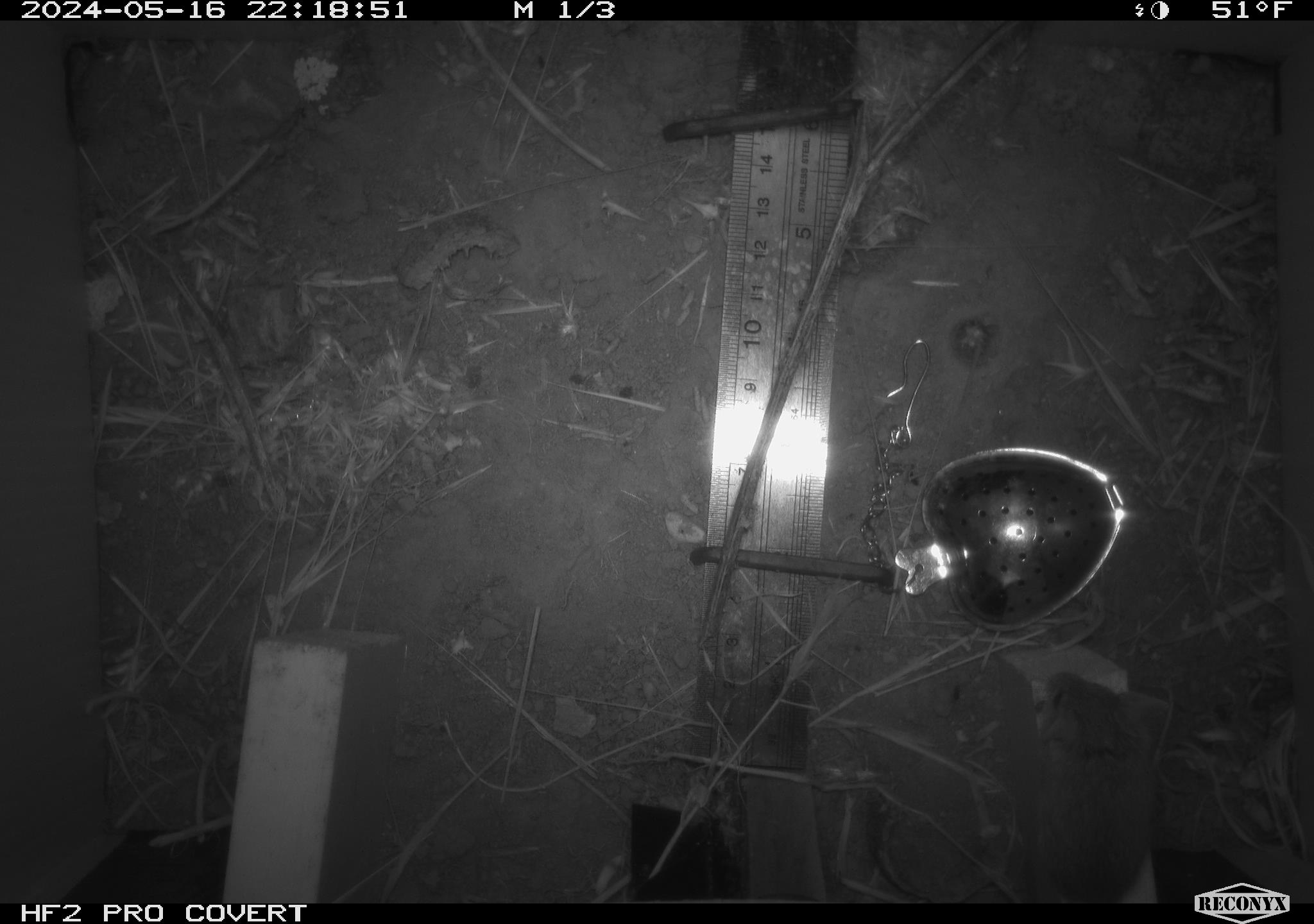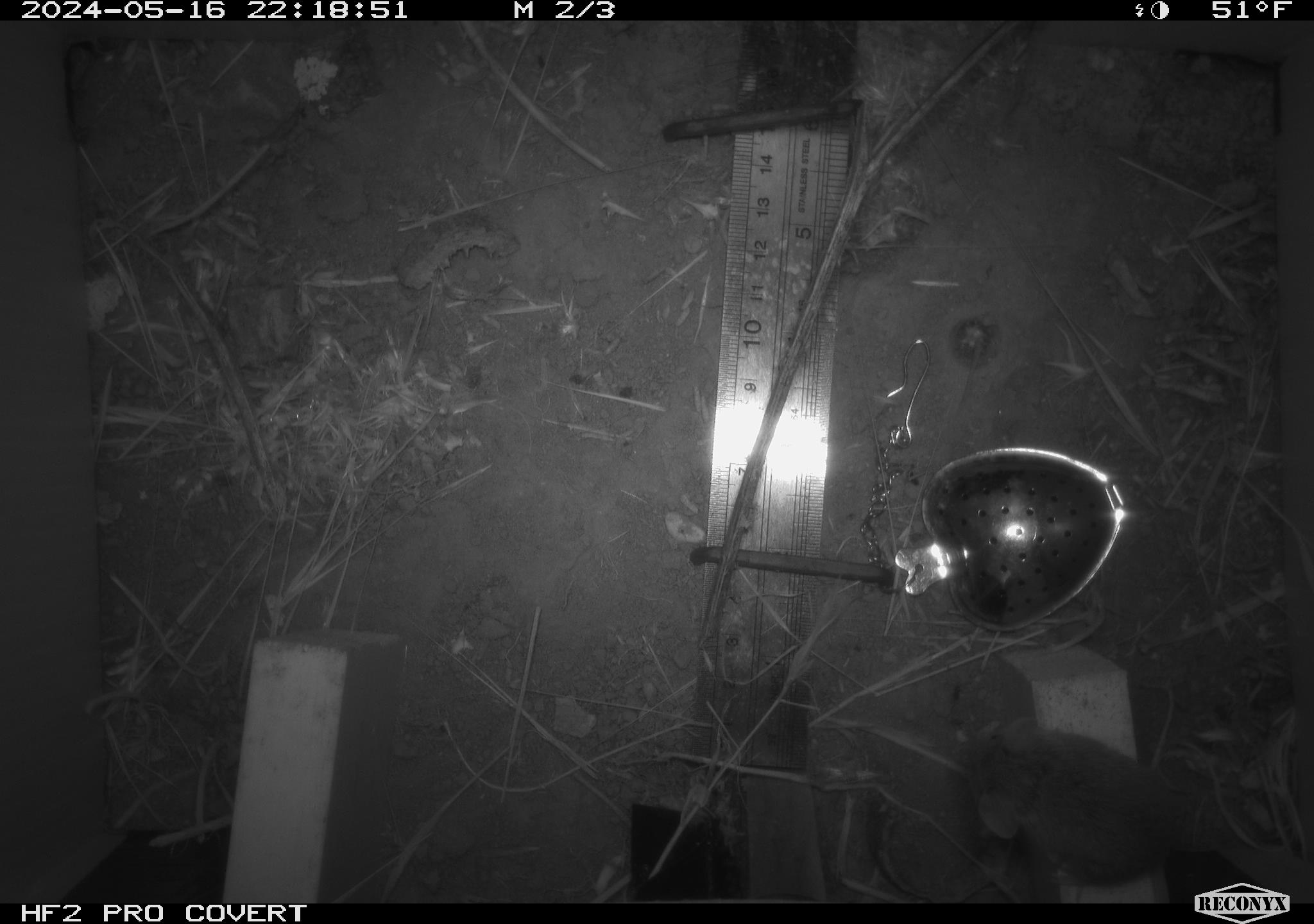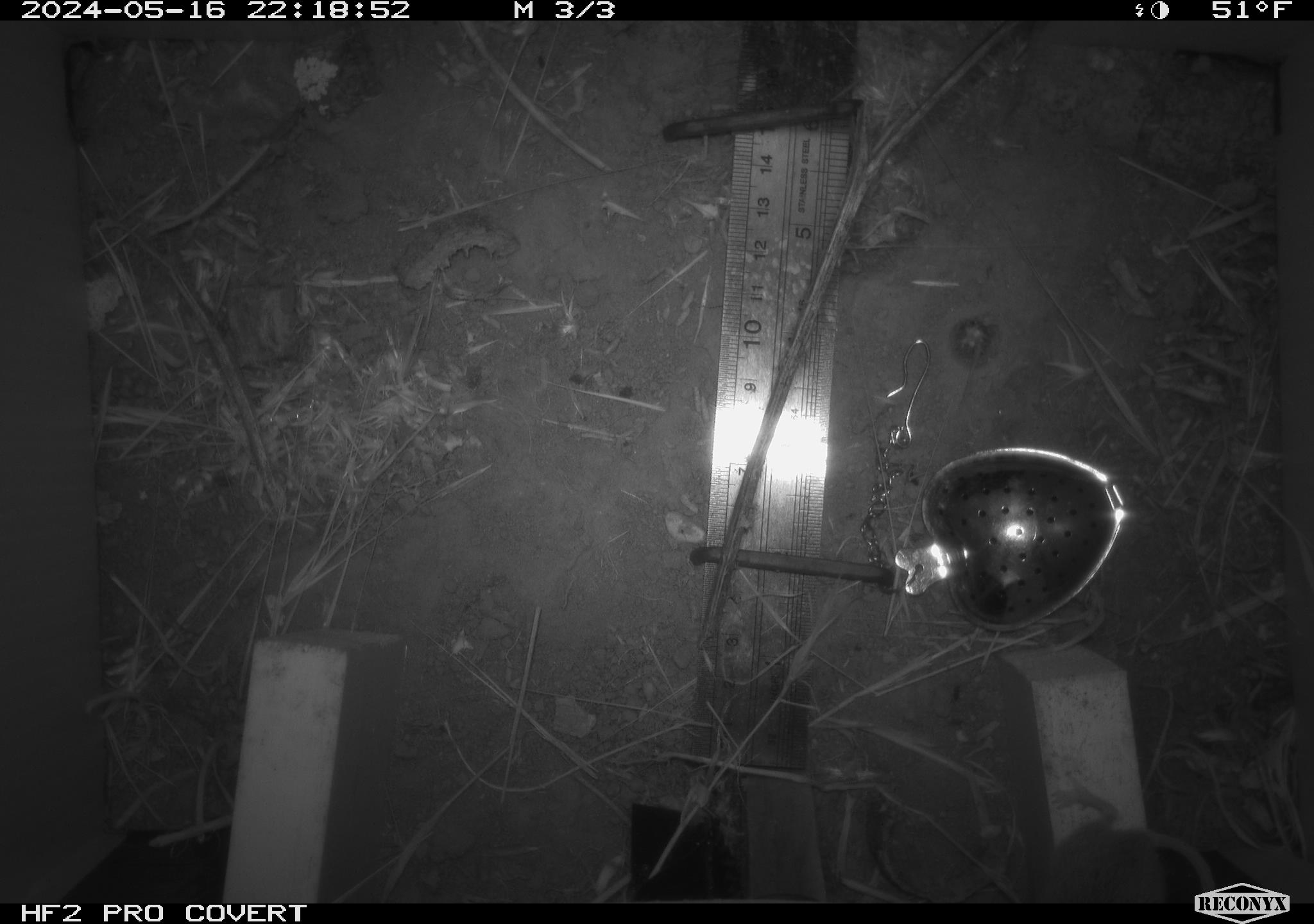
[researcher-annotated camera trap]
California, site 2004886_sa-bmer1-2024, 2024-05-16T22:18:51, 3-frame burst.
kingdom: Animalia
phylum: Chordata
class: Mammalia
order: Rodentia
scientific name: Rodentia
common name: mouse species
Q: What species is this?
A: Mouse species (Rodentia).